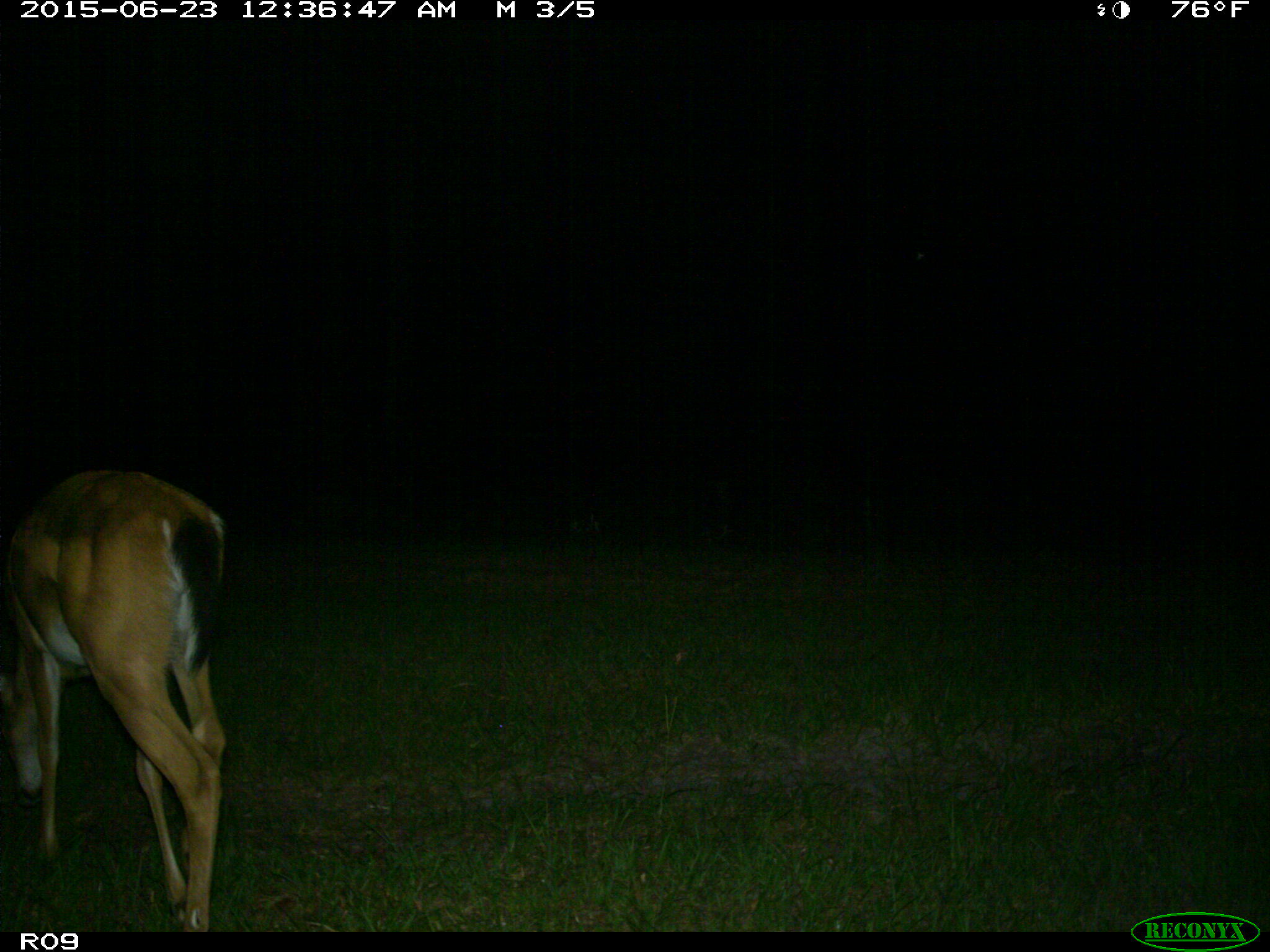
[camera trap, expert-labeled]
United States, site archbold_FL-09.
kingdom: Animalia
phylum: Chordata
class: Mammalia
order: Artiodactyla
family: Cervidae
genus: Odocoileus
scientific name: Odocoileus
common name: deer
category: unidentified deer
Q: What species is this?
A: Unidentified deer (deer) (Odocoileus).